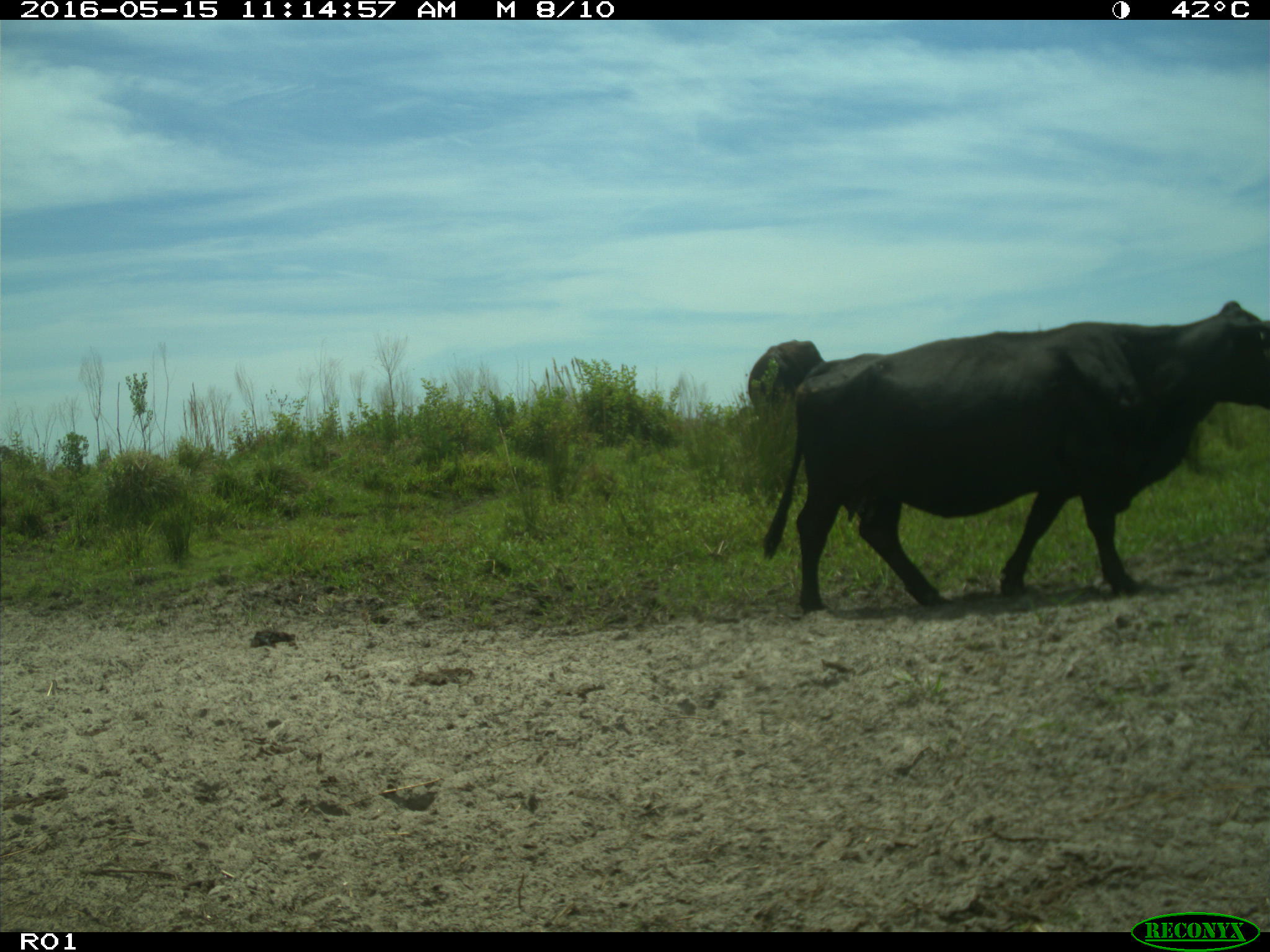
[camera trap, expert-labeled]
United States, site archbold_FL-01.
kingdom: Animalia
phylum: Chordata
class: Mammalia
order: Artiodactyla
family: Bovidae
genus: Bos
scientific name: Bos taurus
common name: domestic cow